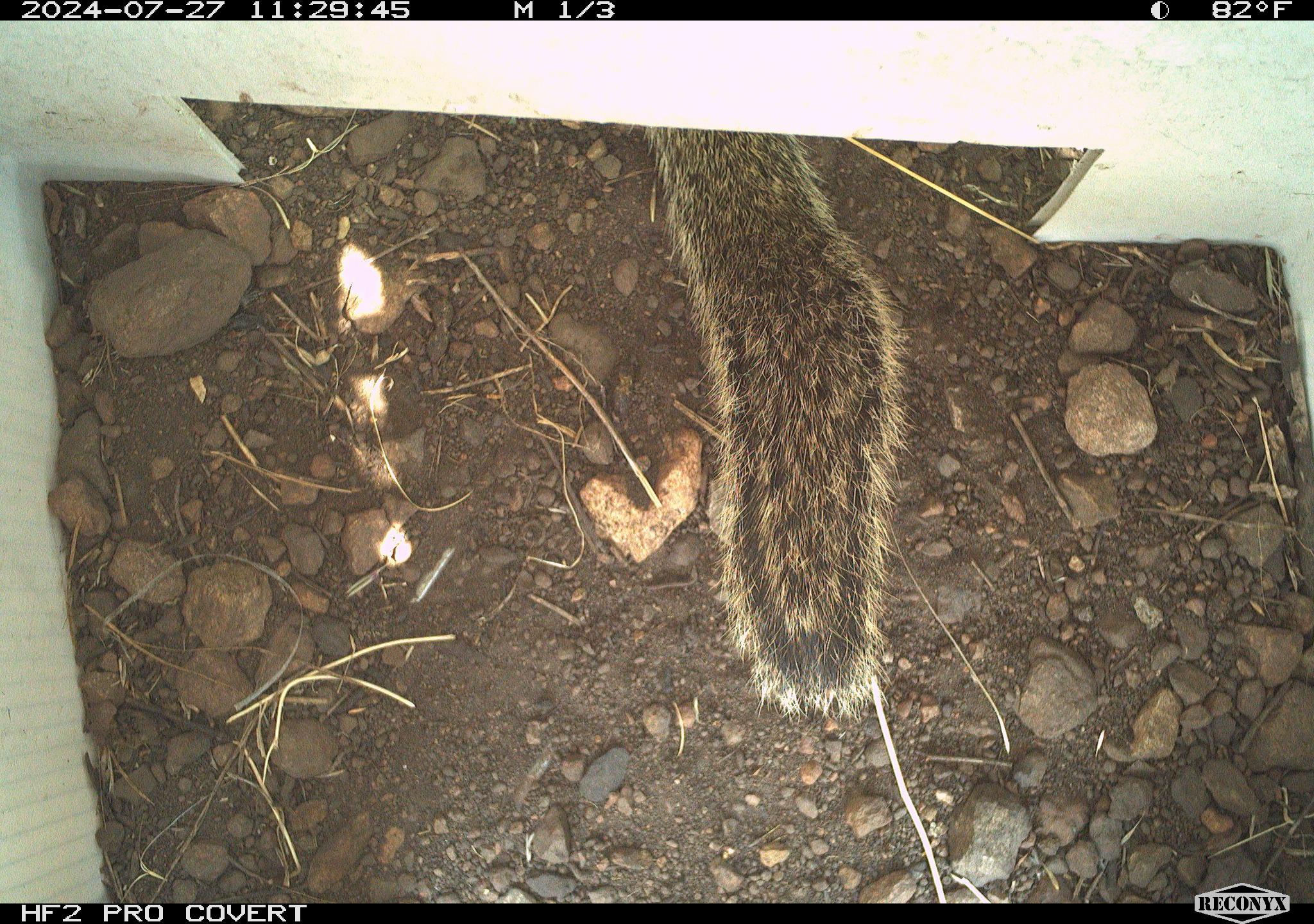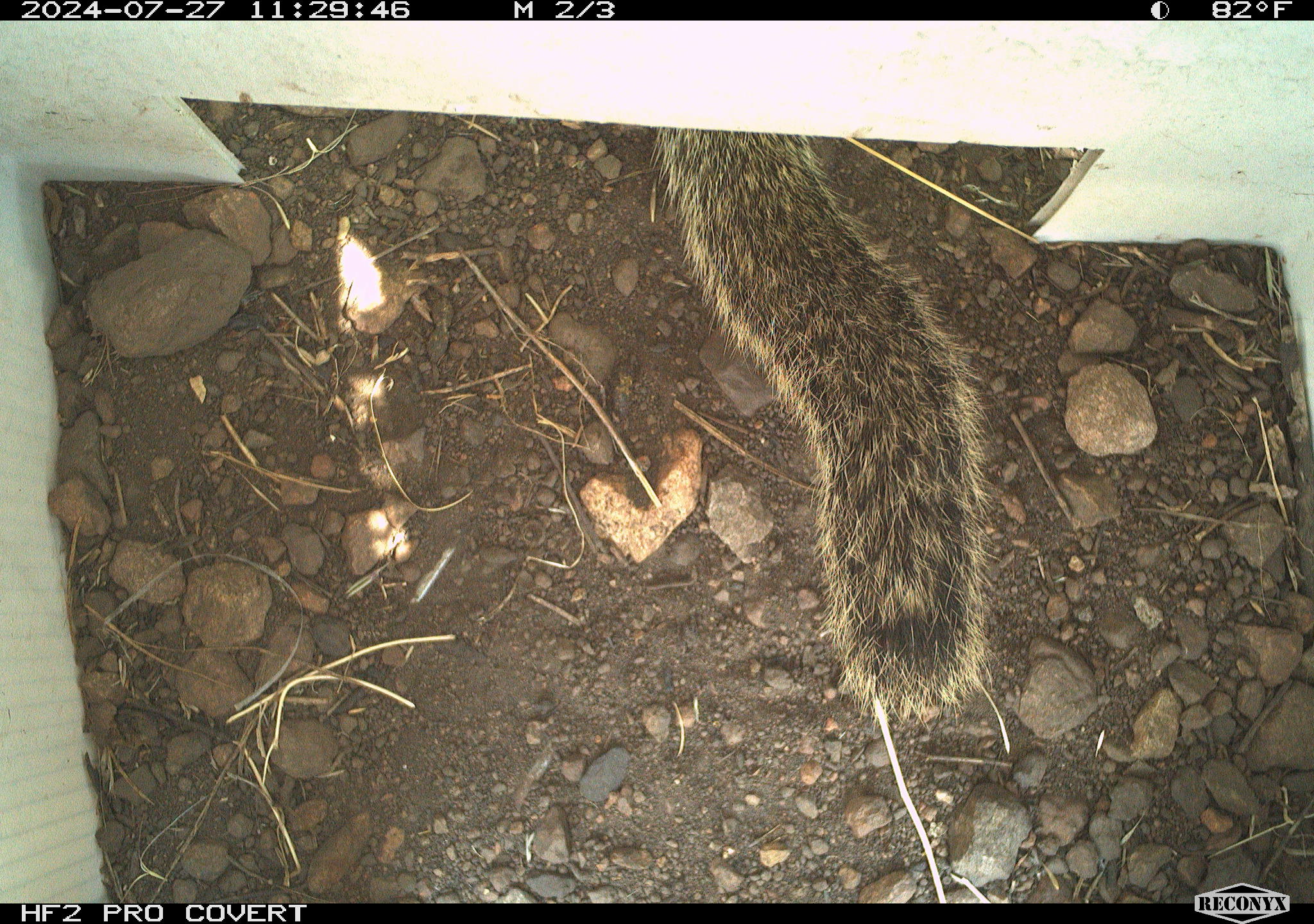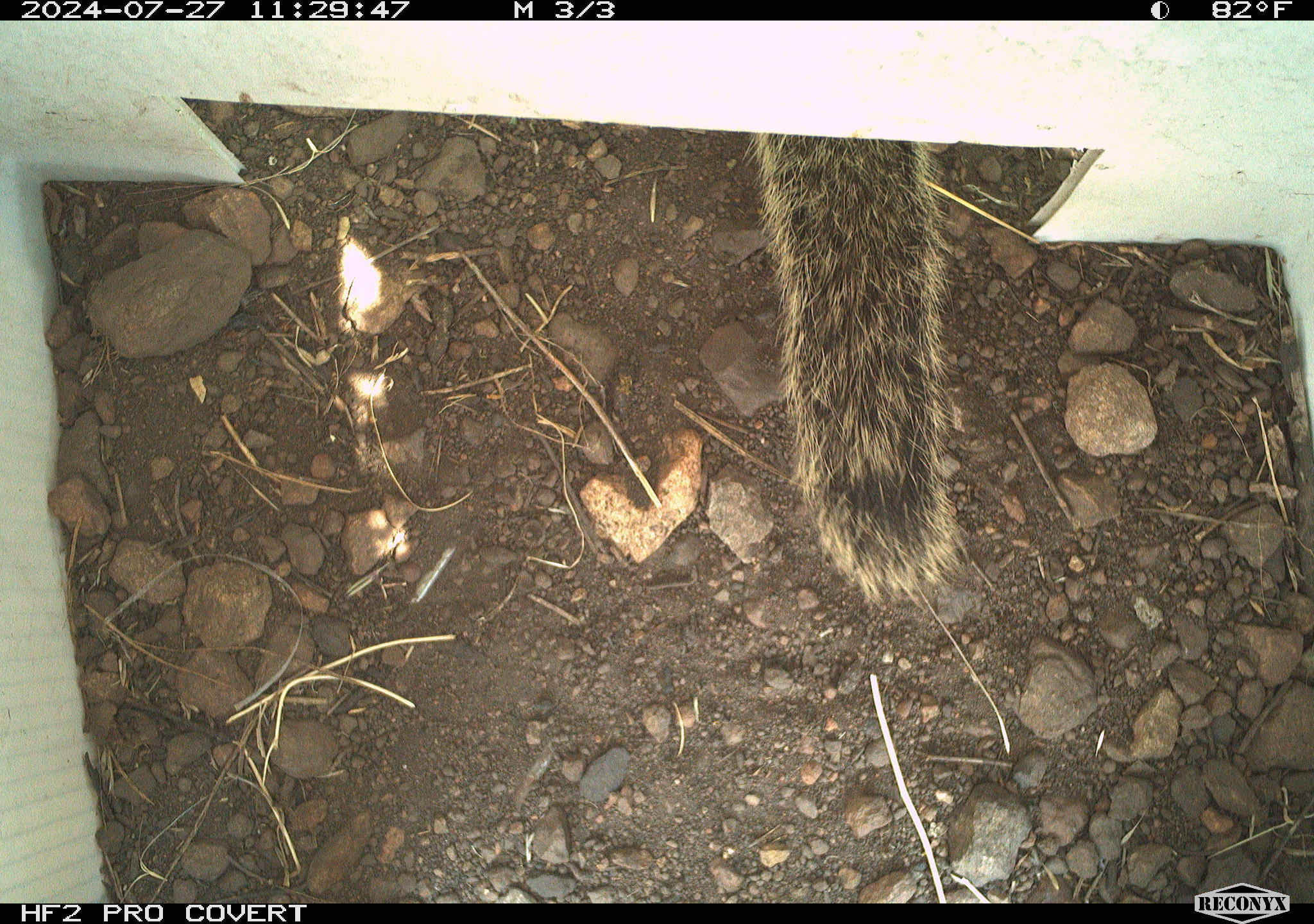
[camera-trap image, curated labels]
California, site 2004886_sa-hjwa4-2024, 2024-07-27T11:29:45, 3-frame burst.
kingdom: Animalia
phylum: Chordata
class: Mammalia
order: Rodentia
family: Sciuridae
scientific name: Sciuridae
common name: squirrels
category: sciuridae family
Sciuridae family (squirrels) (Sciuridae).